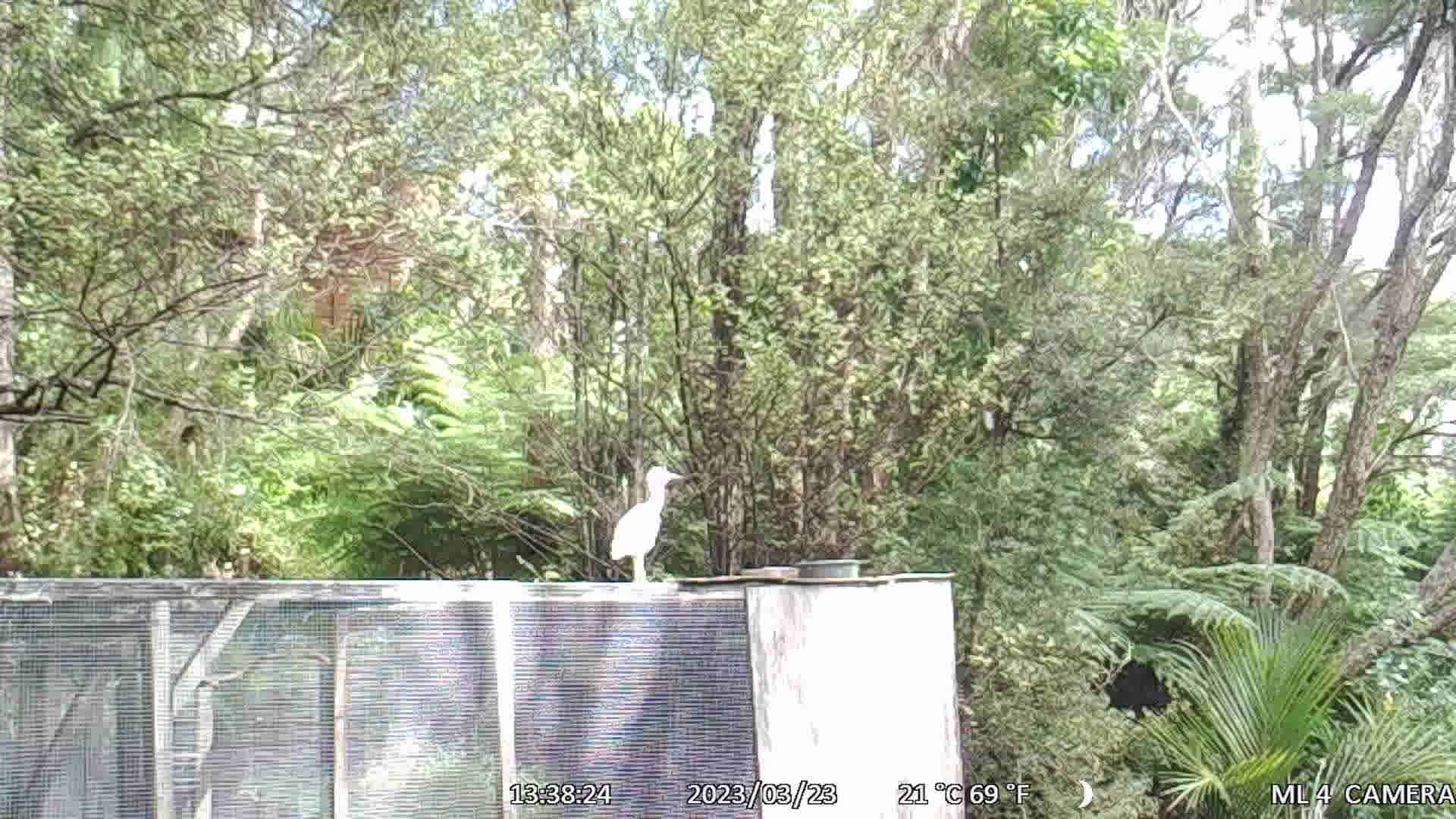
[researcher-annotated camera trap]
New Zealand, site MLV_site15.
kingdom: Animalia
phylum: Chordata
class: Aves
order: Pelecaniformes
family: Ardeidae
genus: Egretta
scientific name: Egretta novaehollandiae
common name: white-faced heron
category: white faced heron